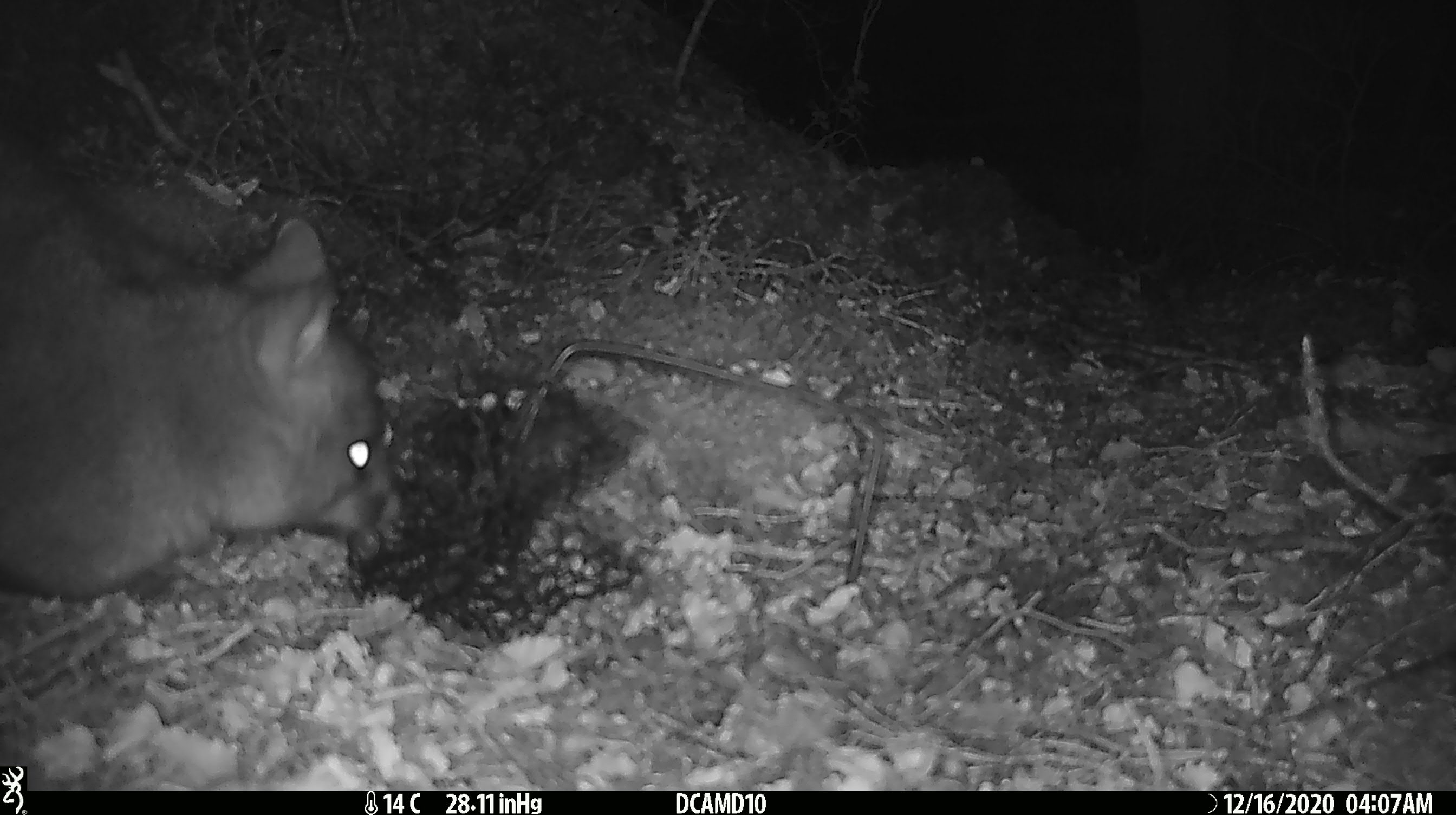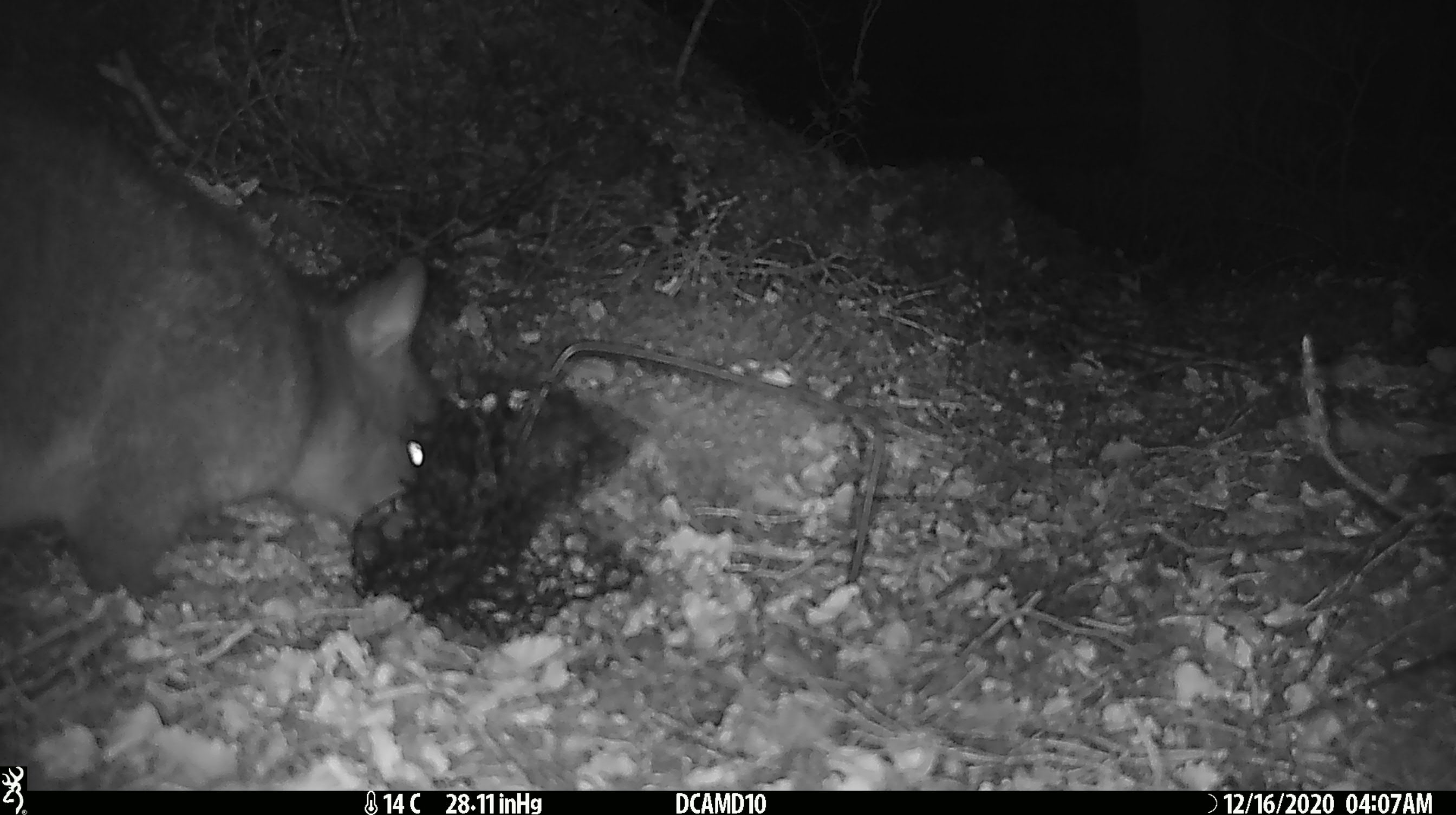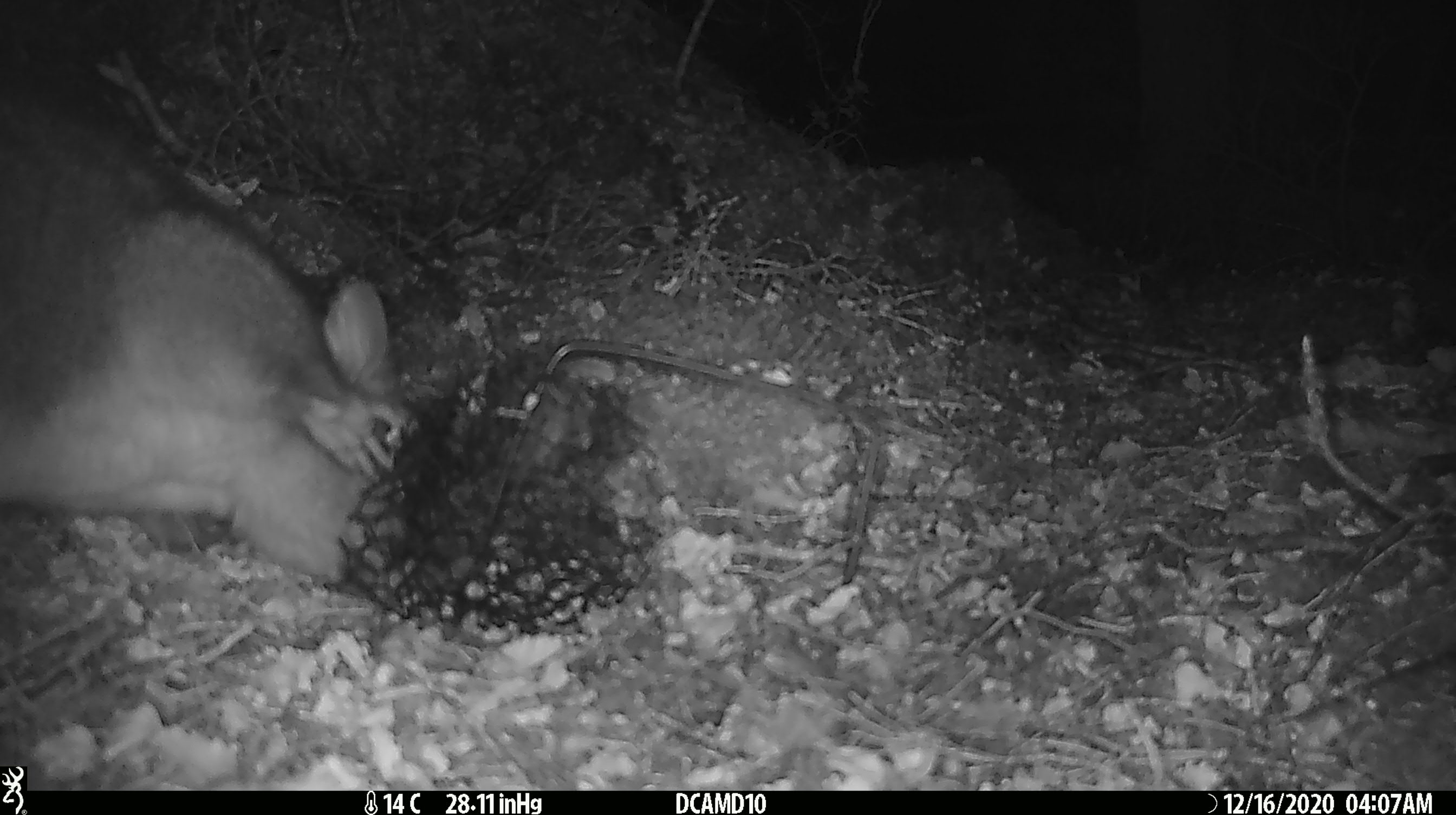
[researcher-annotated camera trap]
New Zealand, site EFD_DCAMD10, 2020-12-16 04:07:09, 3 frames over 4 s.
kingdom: Animalia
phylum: Chordata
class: Mammalia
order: Diprotodontia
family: Phalangeridae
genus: Trichosurus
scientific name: Trichosurus vulpecula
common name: common brushtail possum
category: possum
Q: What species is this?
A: Possum (common brushtail possum) (Trichosurus vulpecula).